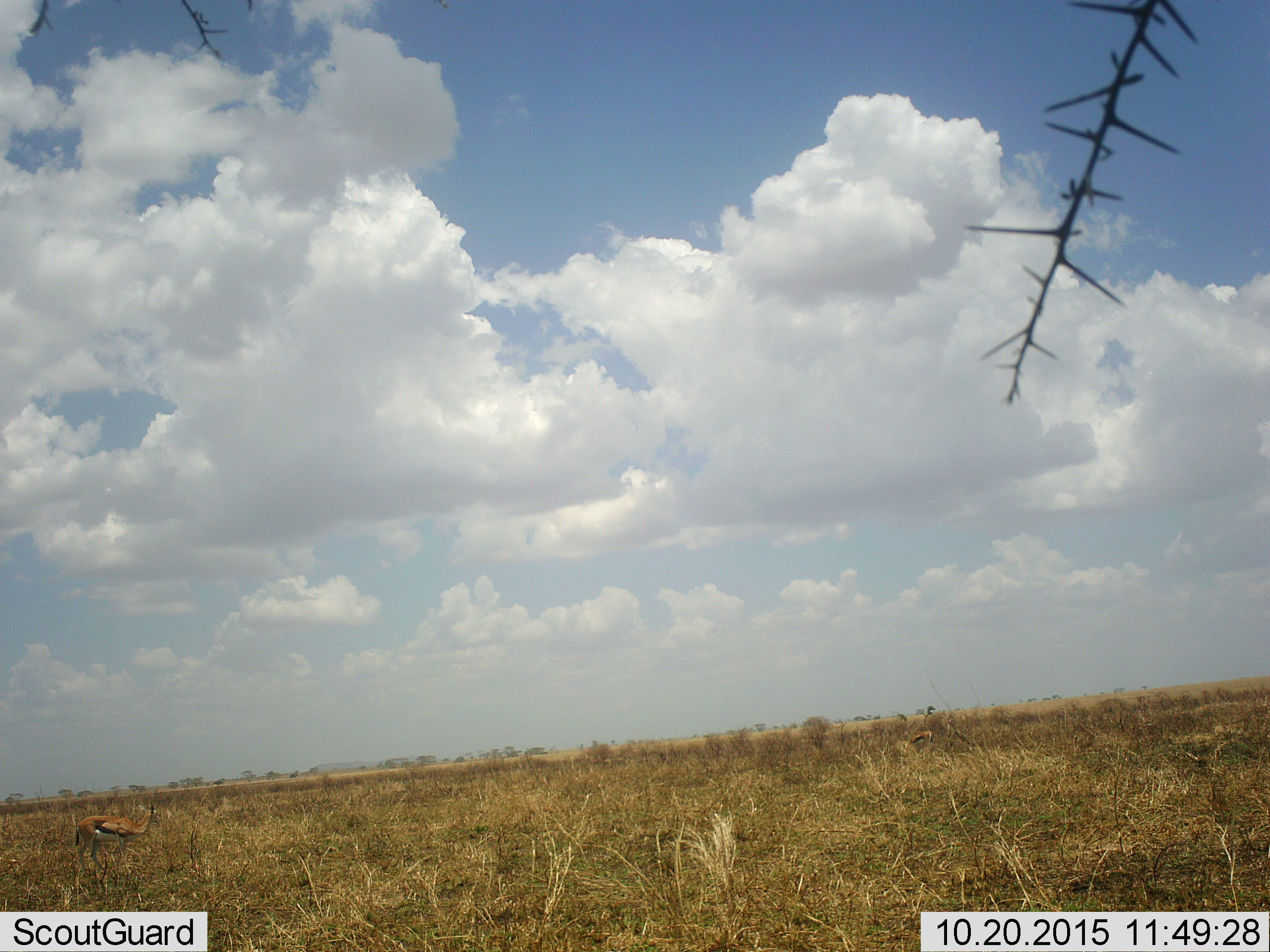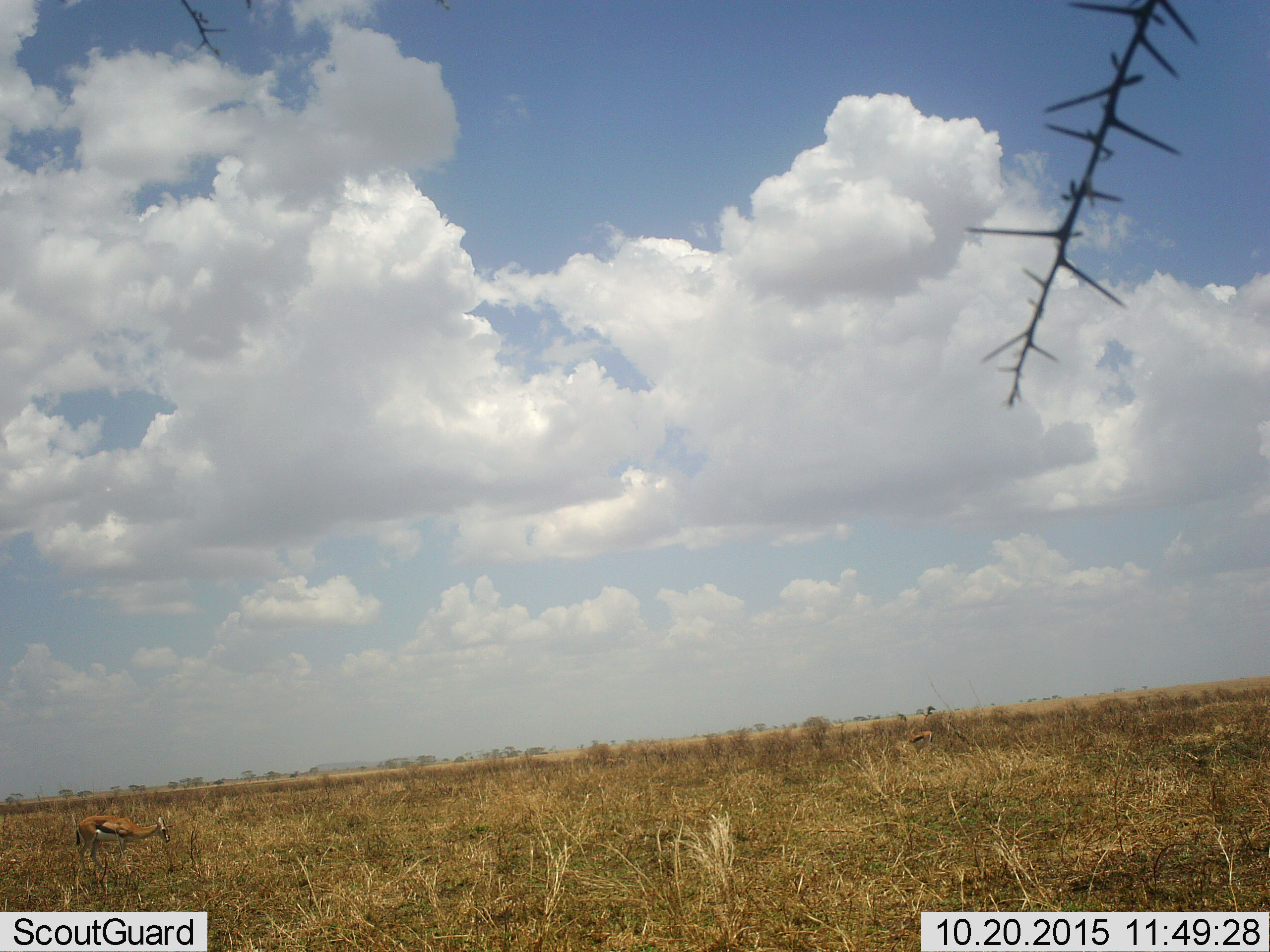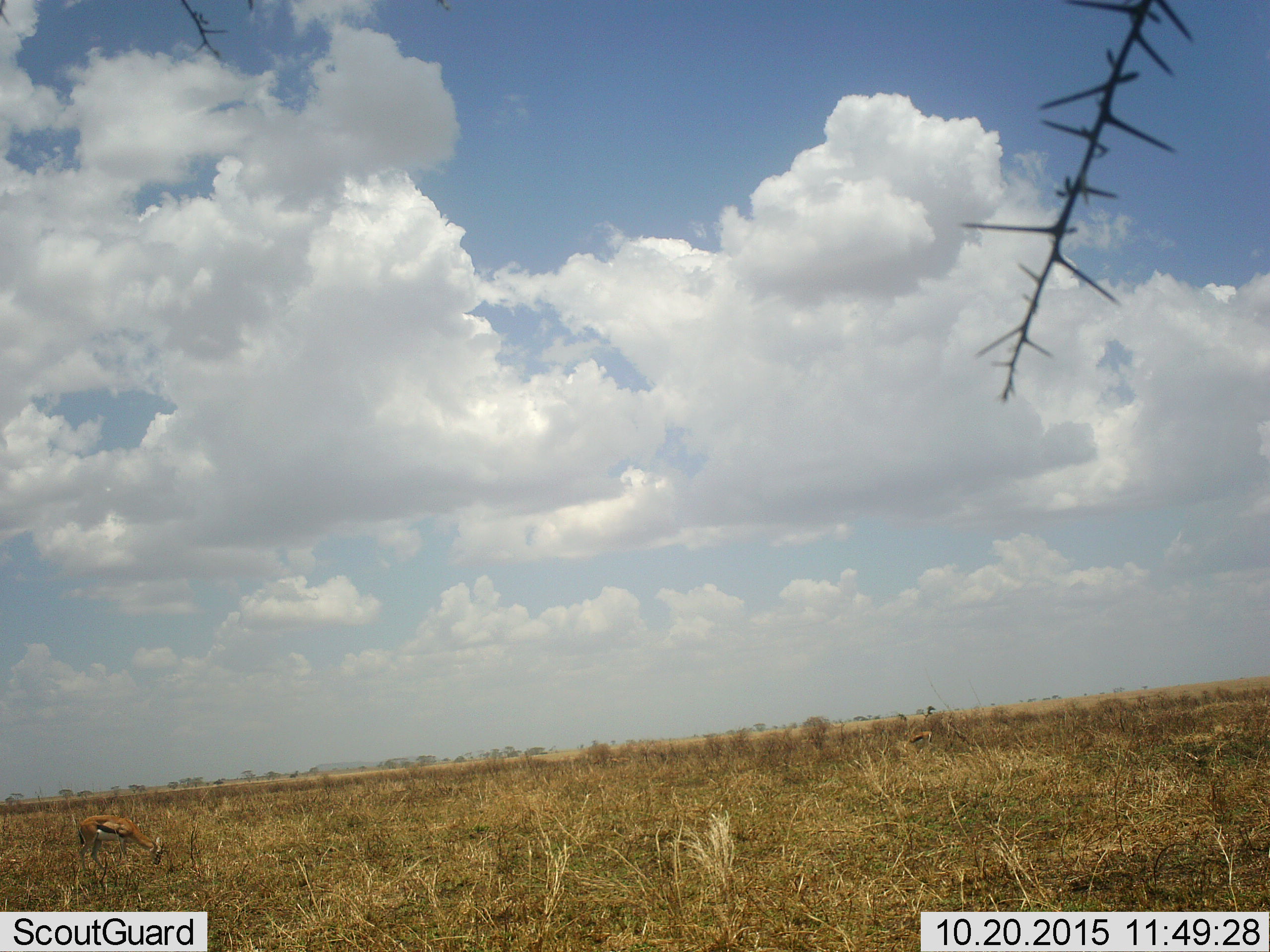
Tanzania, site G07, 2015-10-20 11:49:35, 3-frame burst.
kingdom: Animalia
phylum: Chordata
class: Mammalia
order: Artiodactyla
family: Bovidae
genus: Eudorcas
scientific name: Eudorcas thomsonii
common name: thomson's gazelle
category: gazellethomsons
Gazellethomsons (thomson's gazelle) (Eudorcas thomsonii), count 2. Behavior (volunteer vote fractions): standing 57%, resting 0%, moving 14%, interacting 0%. Young present (vote fraction): 0%. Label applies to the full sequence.